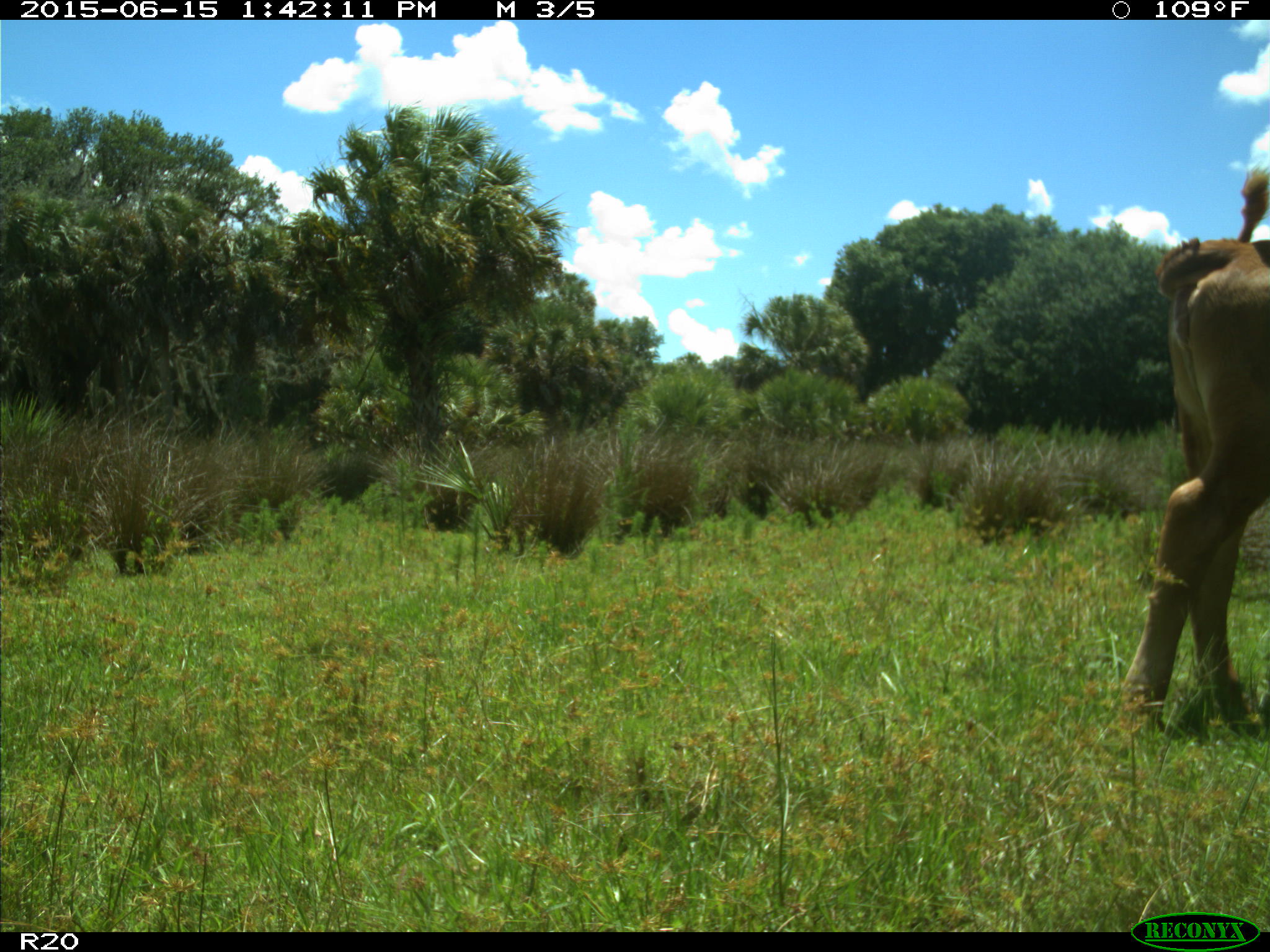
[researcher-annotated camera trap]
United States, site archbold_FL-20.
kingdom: Animalia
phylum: Chordata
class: Mammalia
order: Artiodactyla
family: Bovidae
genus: Bos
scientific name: Bos taurus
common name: domestic cow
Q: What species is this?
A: Bos taurus (domestic cow).